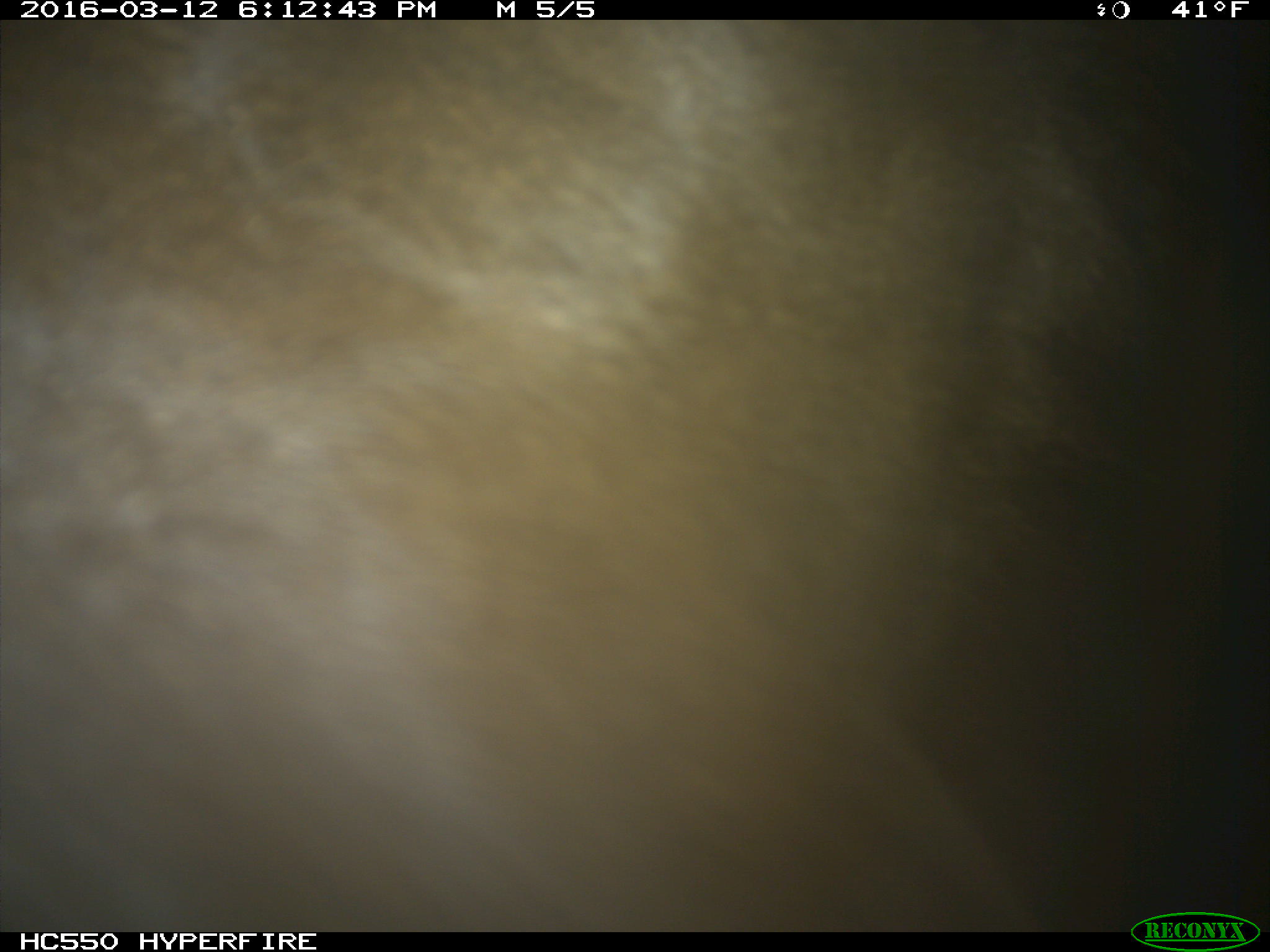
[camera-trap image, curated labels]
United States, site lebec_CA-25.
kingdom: Animalia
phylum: Chordata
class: Mammalia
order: Artiodactyla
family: Cervidae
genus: Cervus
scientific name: Cervus canadensis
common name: elk